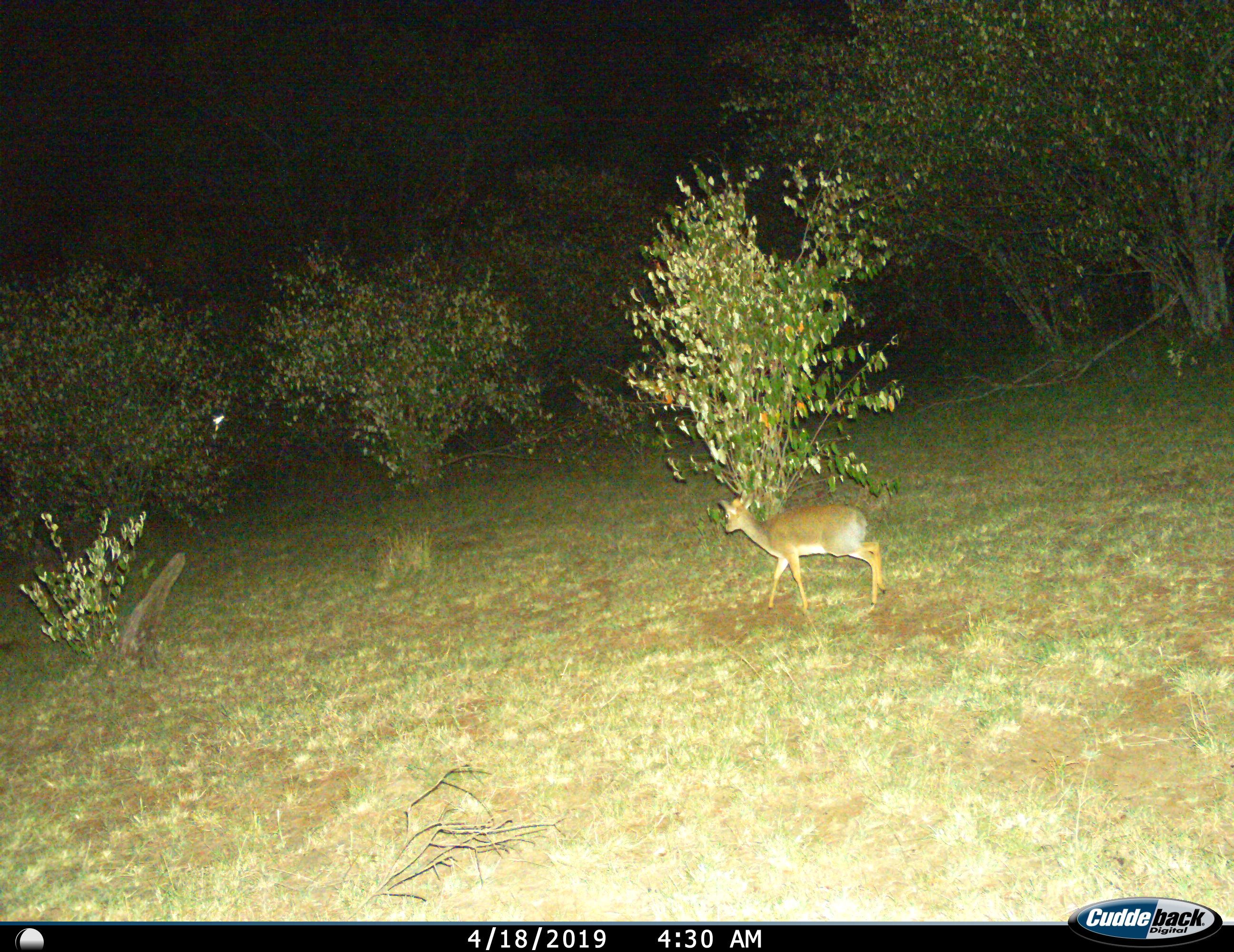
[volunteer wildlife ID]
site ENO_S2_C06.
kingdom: Animalia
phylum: Chordata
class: Mammalia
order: Artiodactyla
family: Bovidae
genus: Madoqua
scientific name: Madoqua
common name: dik-dik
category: dikdik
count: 1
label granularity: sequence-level